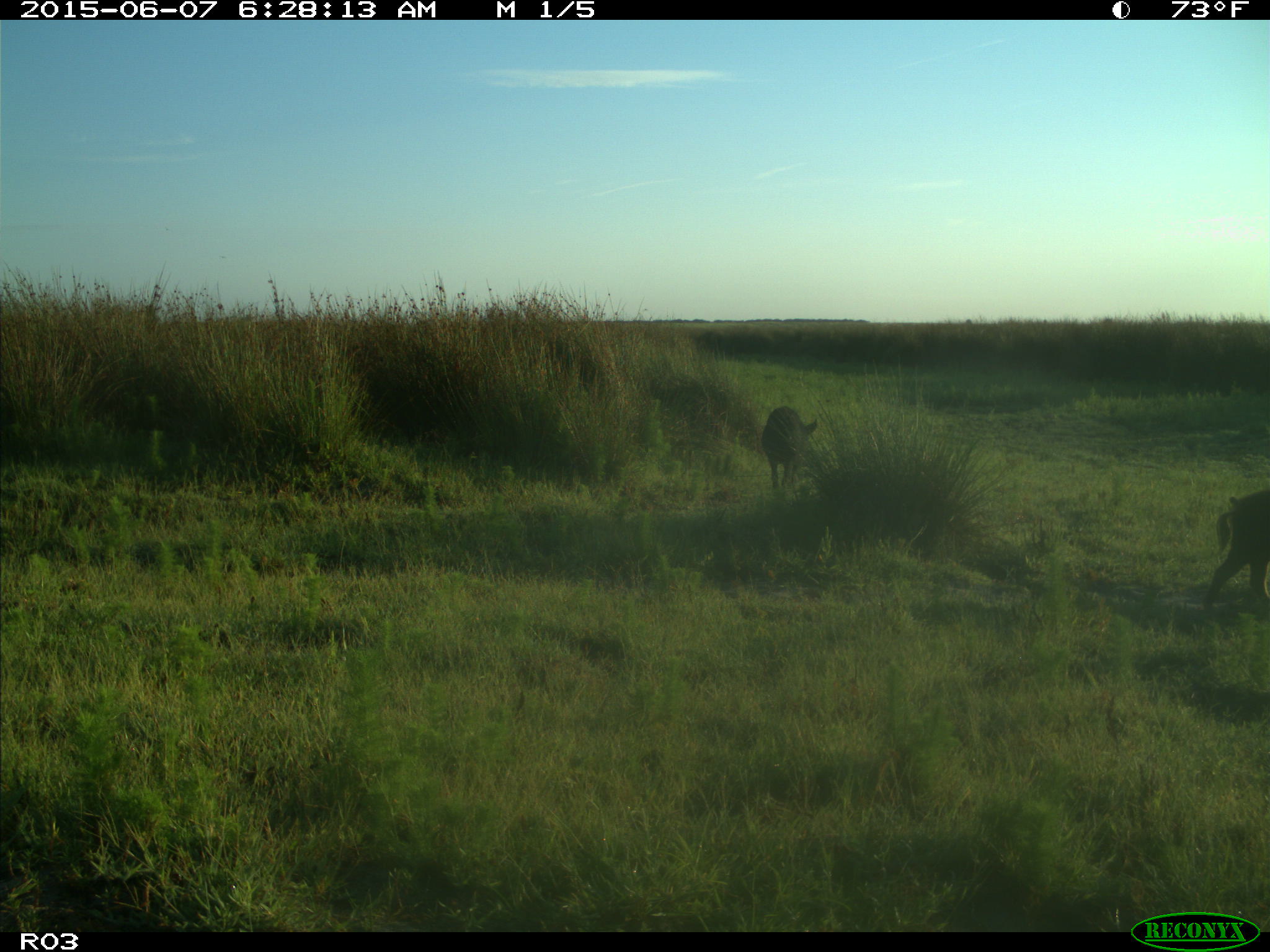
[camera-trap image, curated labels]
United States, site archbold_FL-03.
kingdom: Animalia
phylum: Chordata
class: Mammalia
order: Artiodactyla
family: Suidae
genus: Sus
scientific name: Sus scrofa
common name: wild boar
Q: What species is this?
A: Sus scrofa (wild boar).